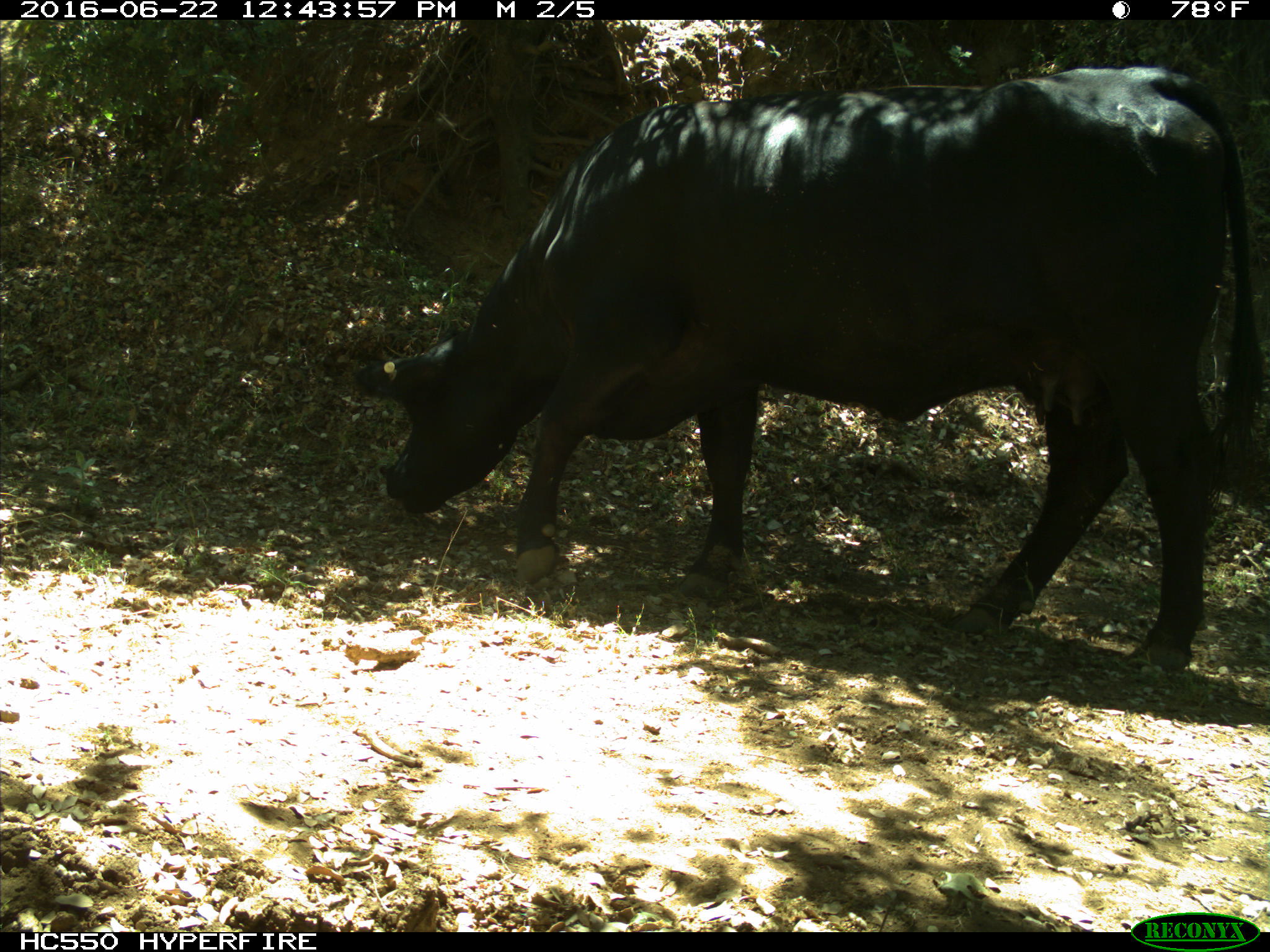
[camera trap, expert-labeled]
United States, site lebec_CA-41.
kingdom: Animalia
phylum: Chordata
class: Mammalia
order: Artiodactyla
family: Bovidae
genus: Bos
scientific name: Bos taurus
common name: domestic cow